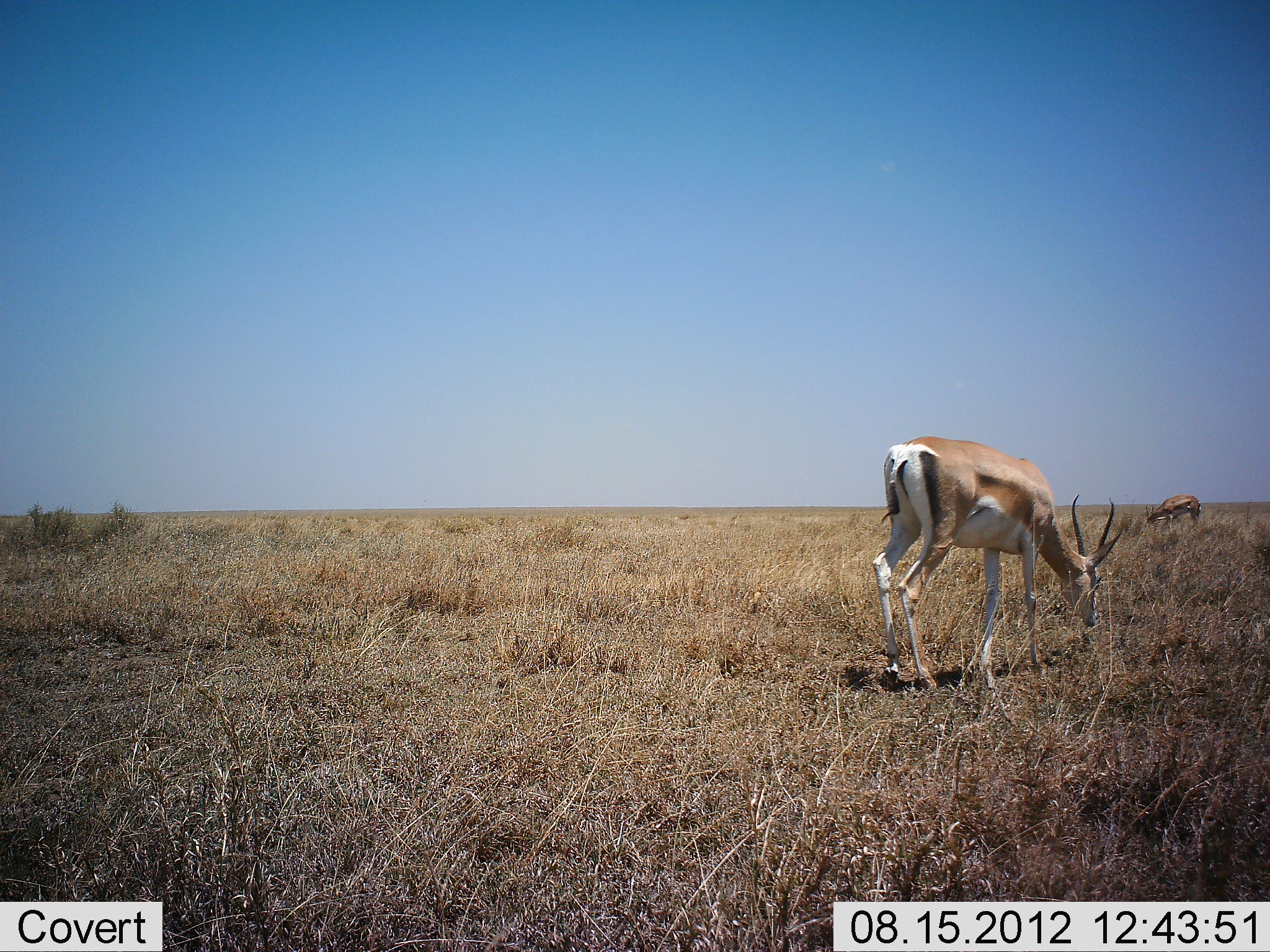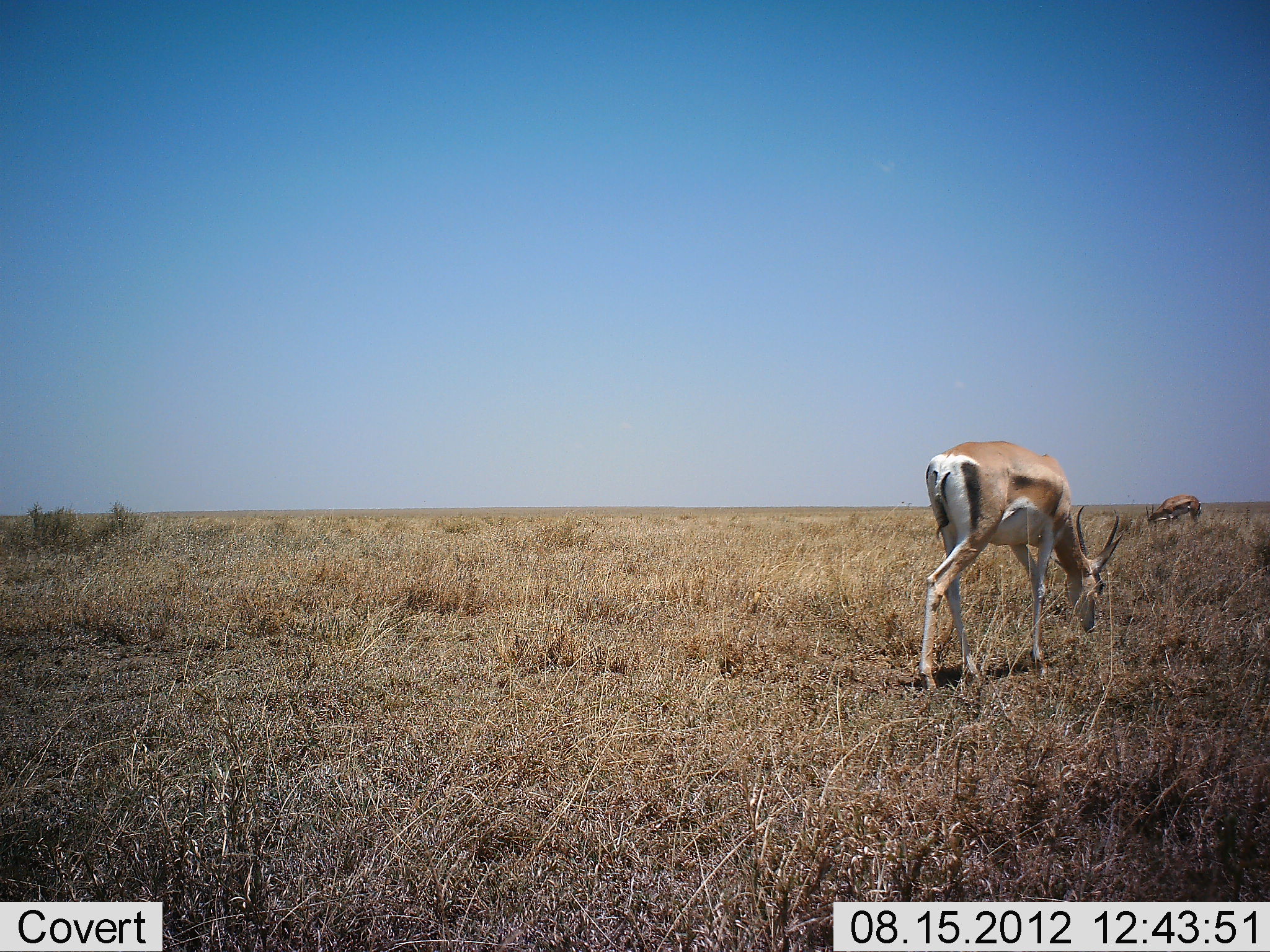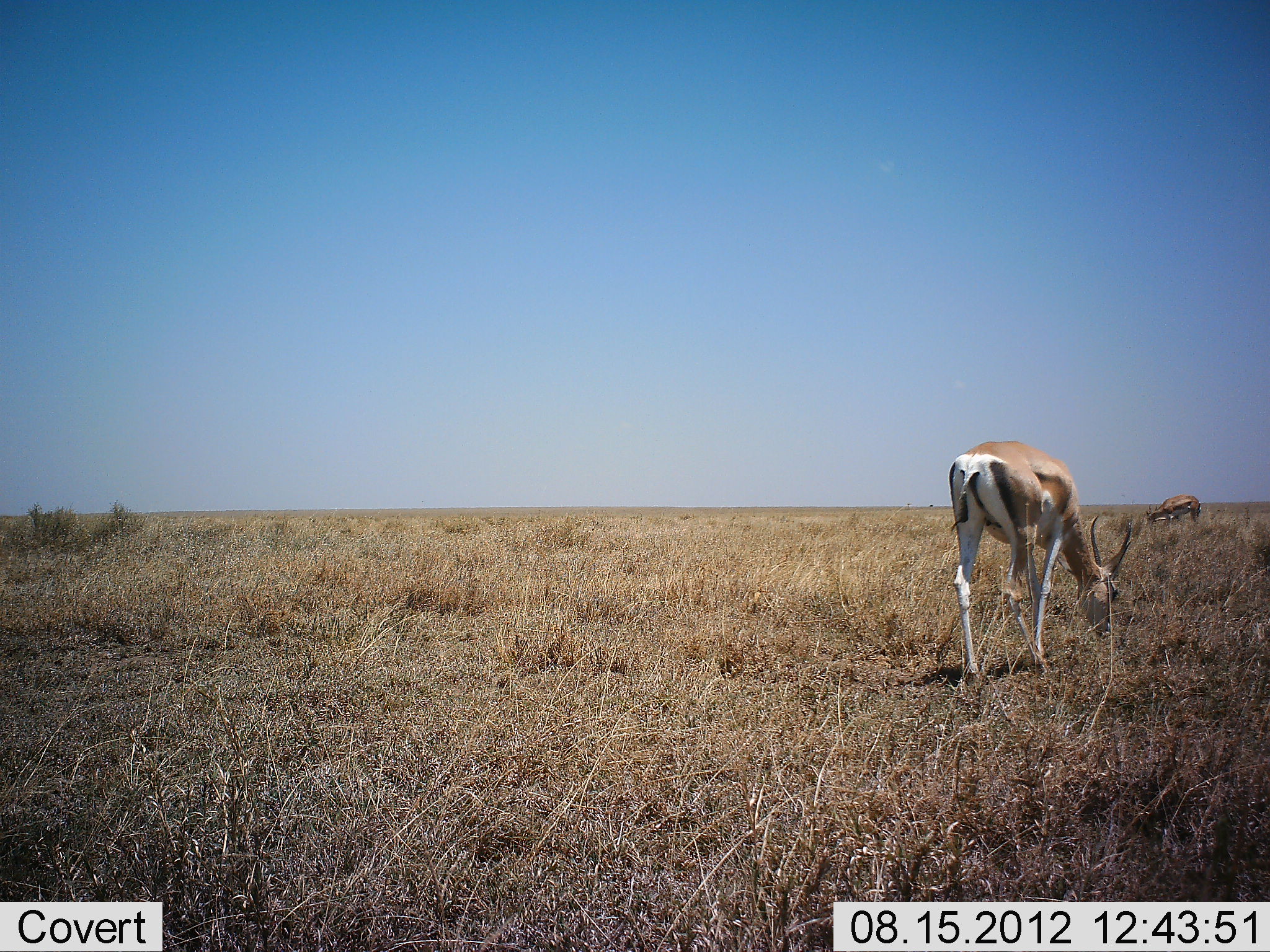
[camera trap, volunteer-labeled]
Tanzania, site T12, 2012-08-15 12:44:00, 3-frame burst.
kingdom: Animalia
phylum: Chordata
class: Mammalia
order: Artiodactyla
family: Bovidae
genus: Nanger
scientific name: Nanger granti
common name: grant's gazelle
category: gazellegrants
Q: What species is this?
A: Gazellegrants (grant's gazelle) (Nanger granti).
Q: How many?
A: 2.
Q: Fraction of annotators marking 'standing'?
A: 15%.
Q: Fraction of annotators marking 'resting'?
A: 0%.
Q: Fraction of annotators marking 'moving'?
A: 46%.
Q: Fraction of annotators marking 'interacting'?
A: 0%.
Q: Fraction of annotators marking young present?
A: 0%.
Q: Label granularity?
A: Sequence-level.